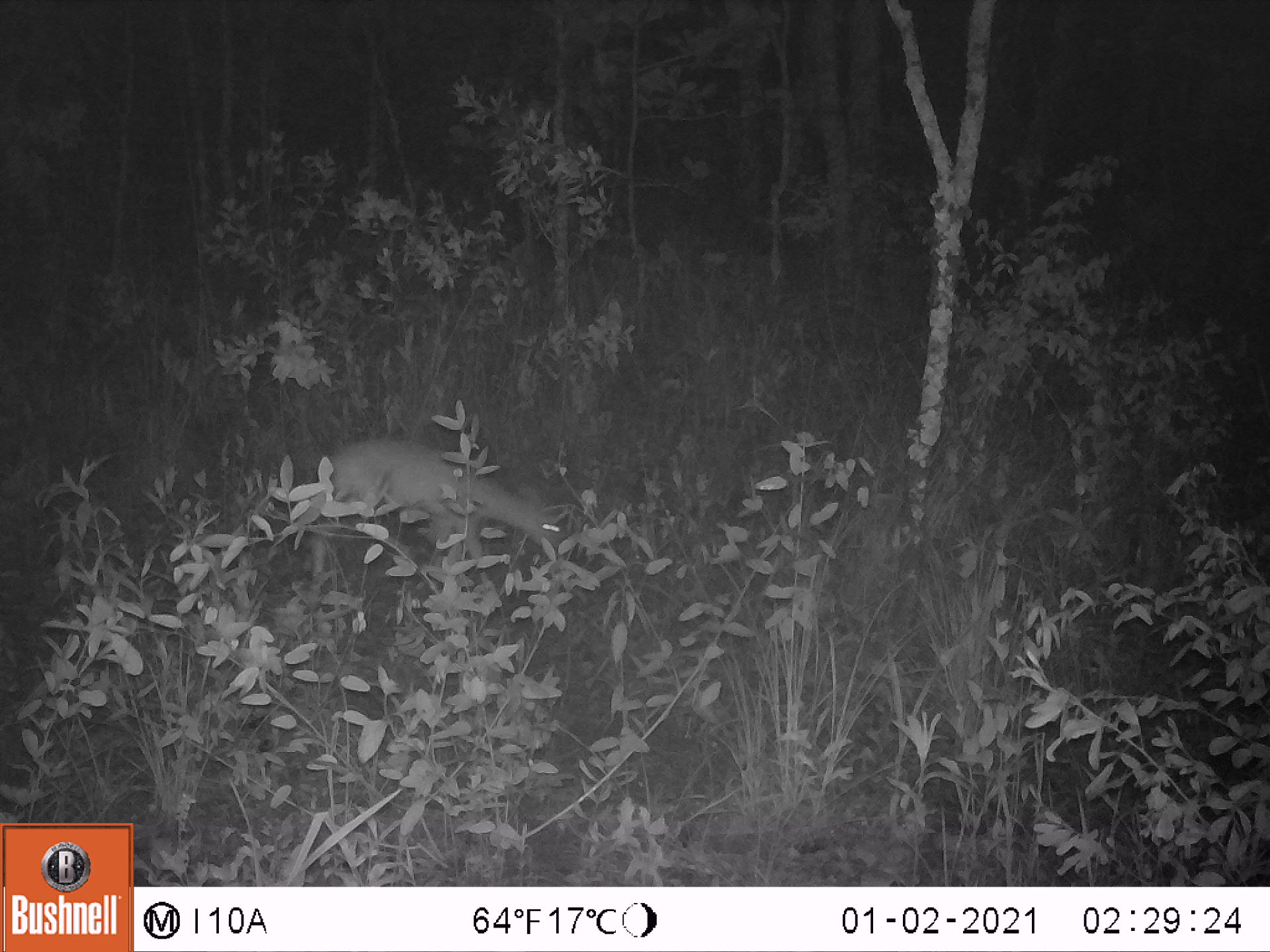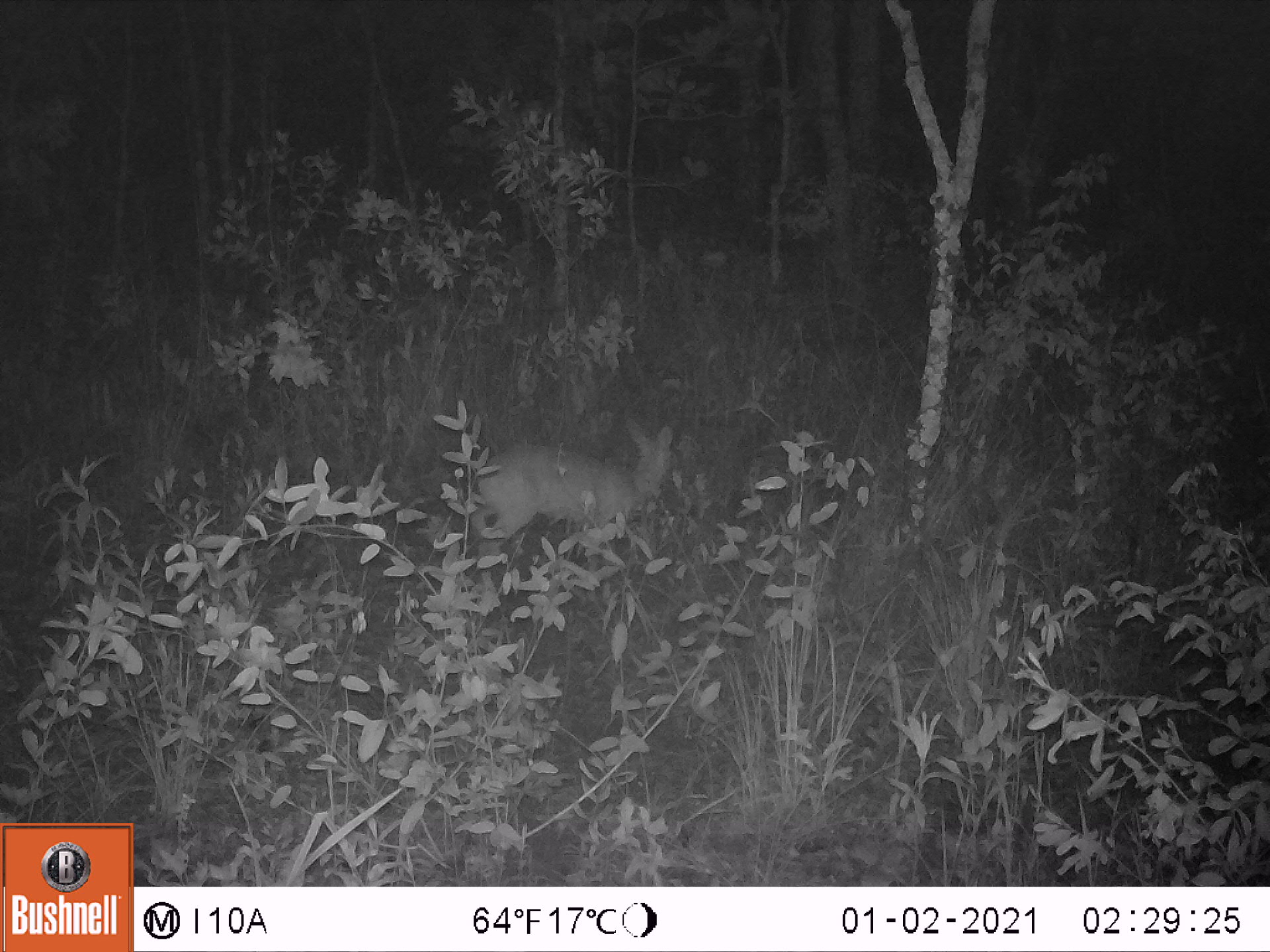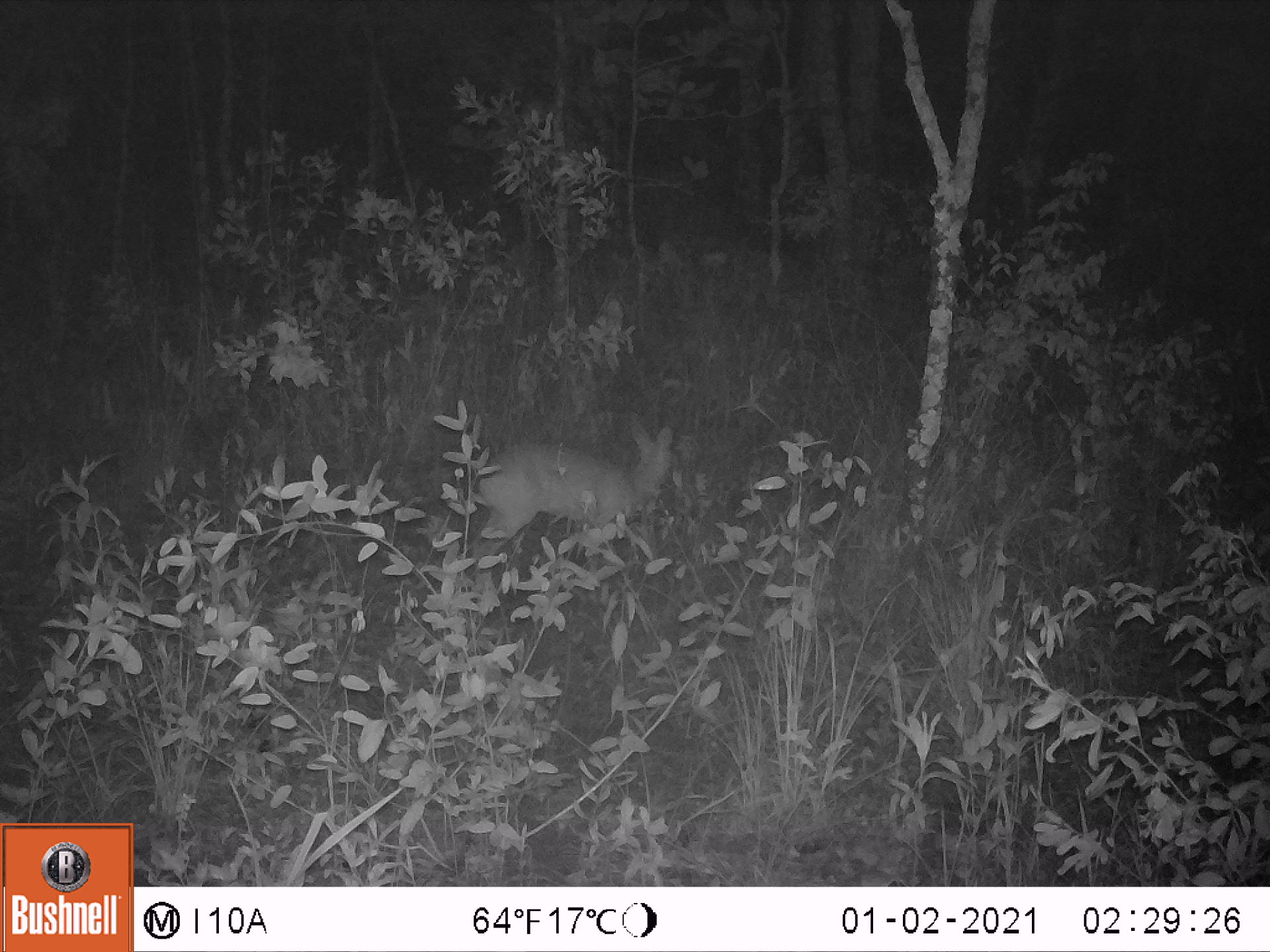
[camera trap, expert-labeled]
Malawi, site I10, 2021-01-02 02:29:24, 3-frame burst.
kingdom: Animalia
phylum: Chordata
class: Mammalia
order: Artiodactyla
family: Bovidae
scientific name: Antilopinae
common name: small antelope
Small antelope (Antilopinae), count 1.